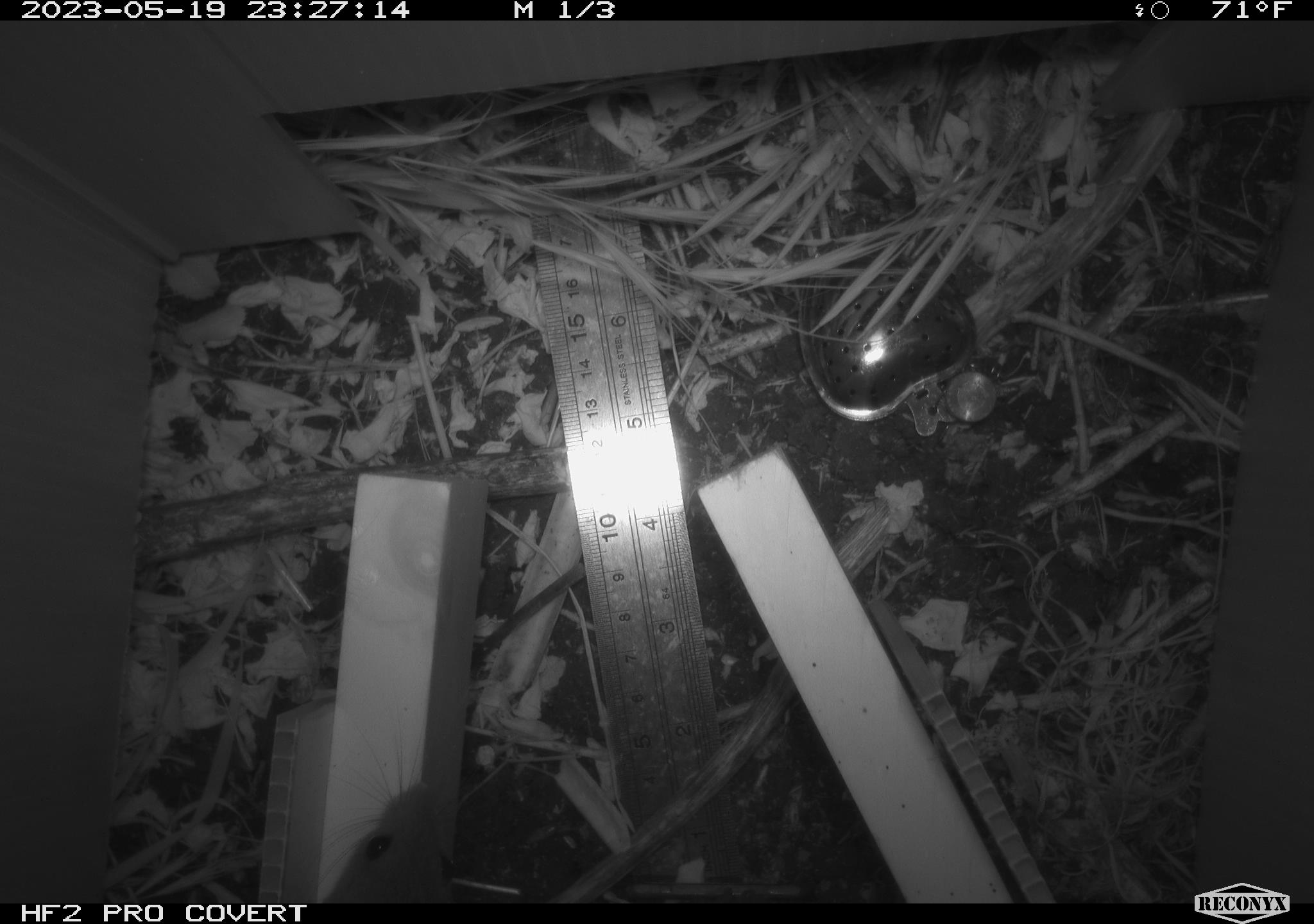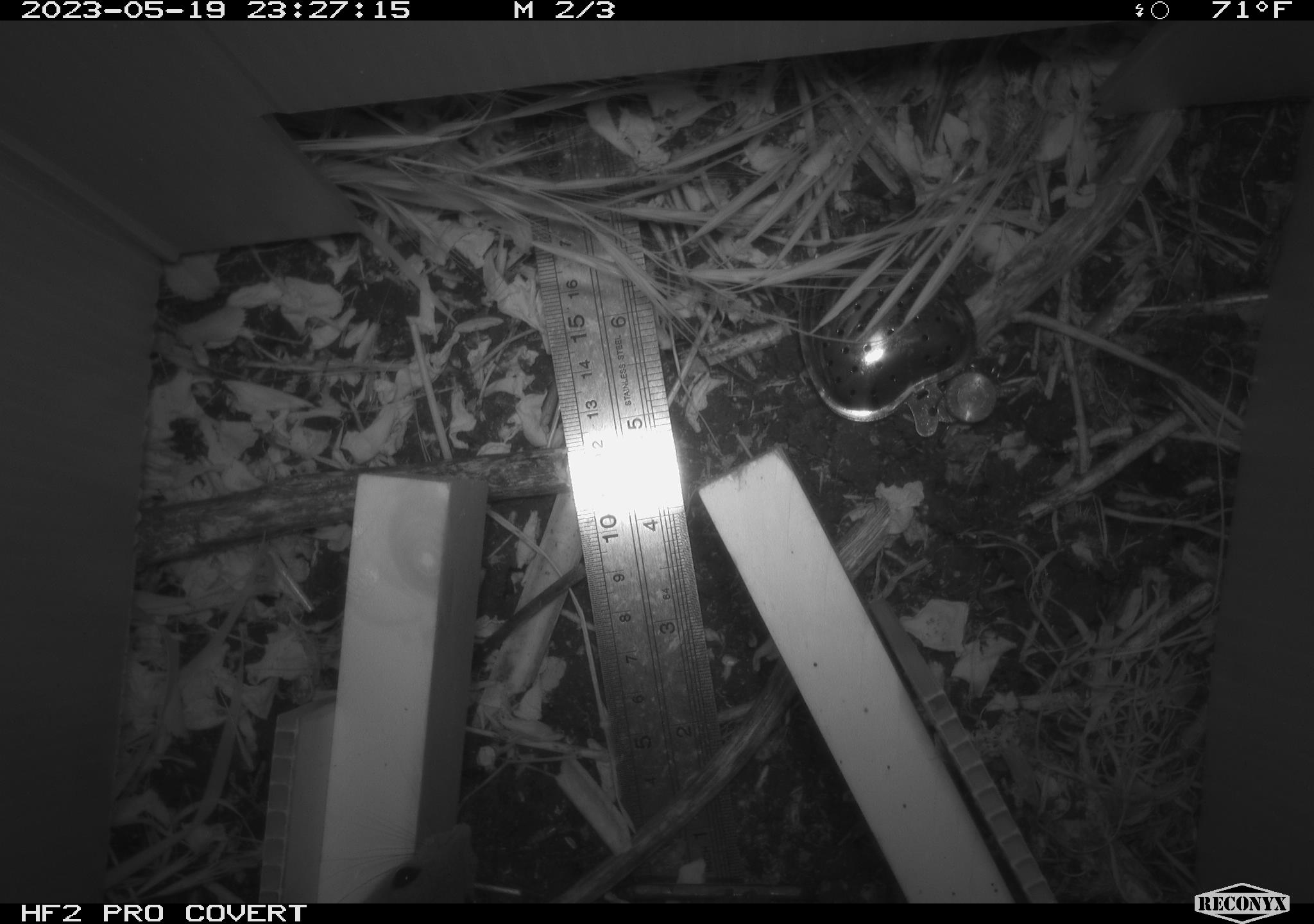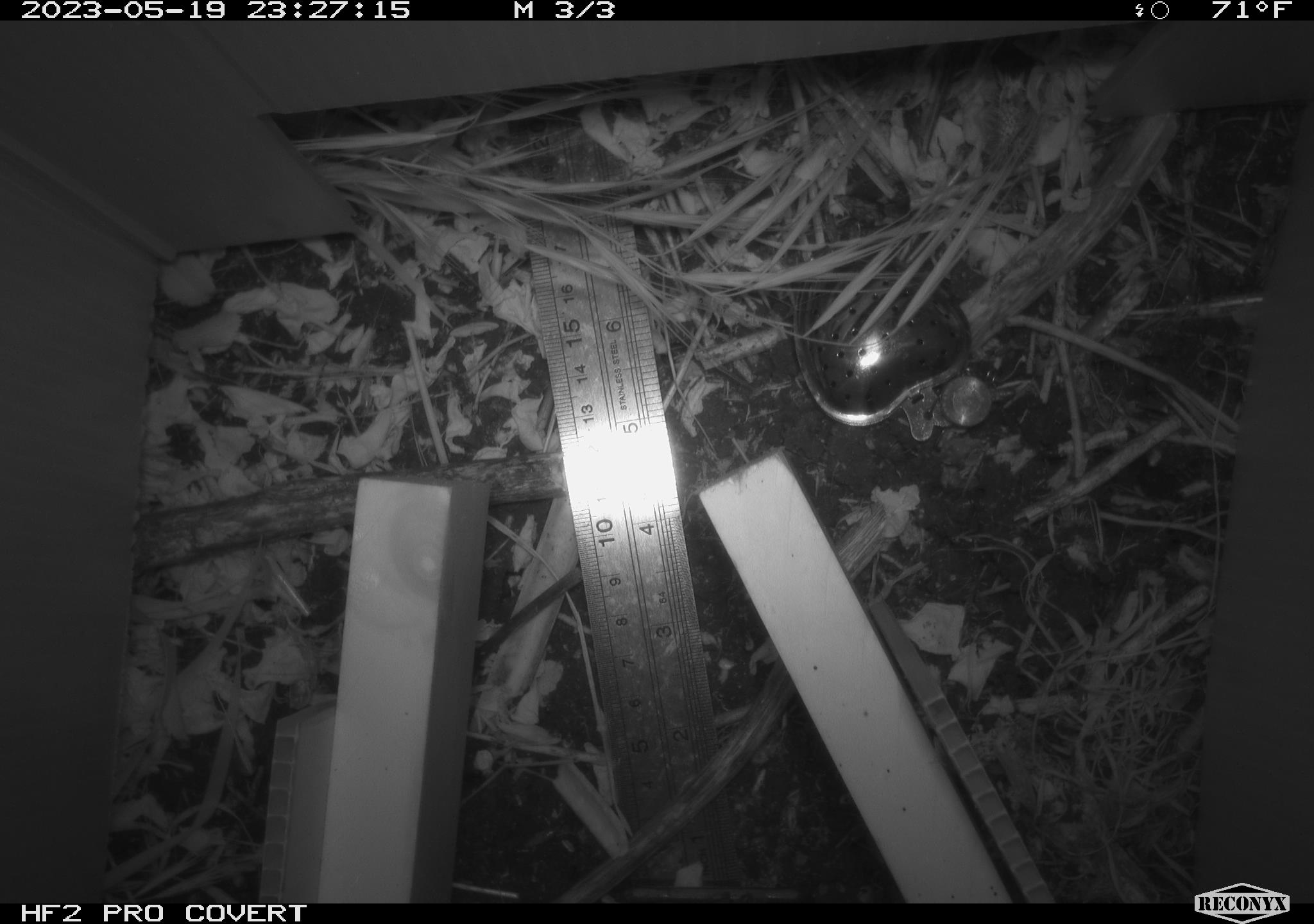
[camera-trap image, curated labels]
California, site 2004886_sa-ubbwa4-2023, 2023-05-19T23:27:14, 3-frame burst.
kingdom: Animalia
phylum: Chordata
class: Mammalia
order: Rodentia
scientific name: Rodentia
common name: mouse species